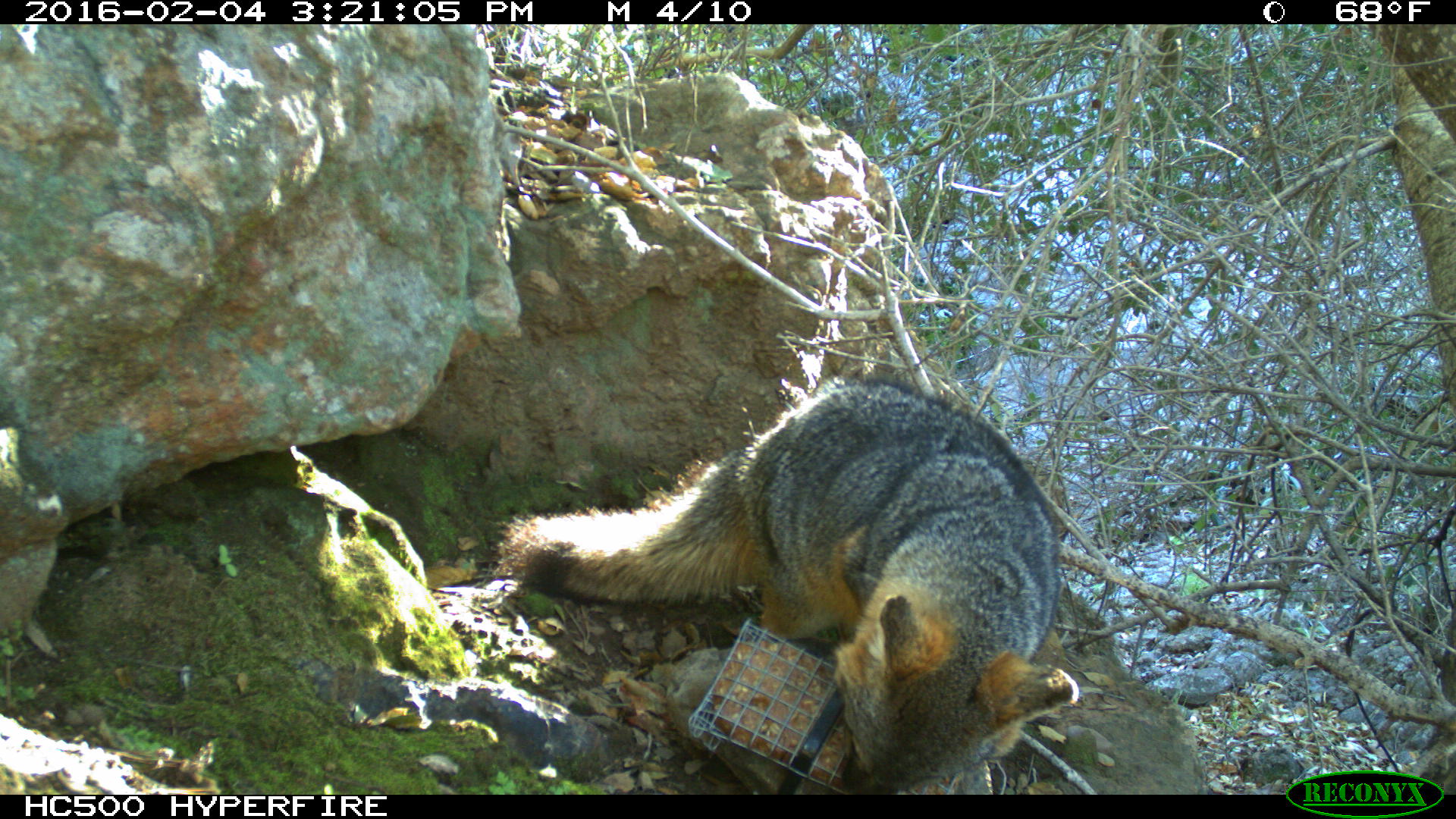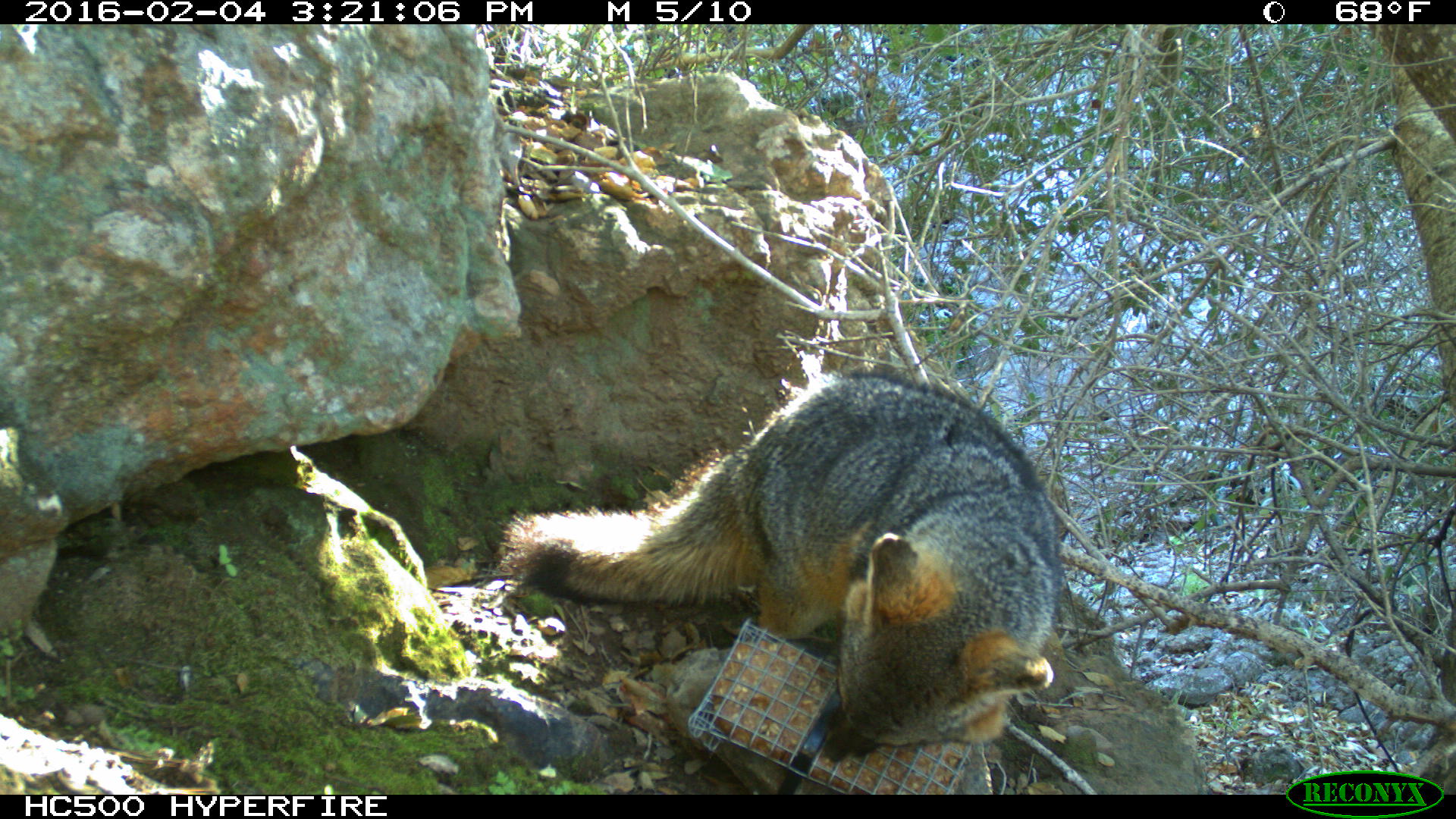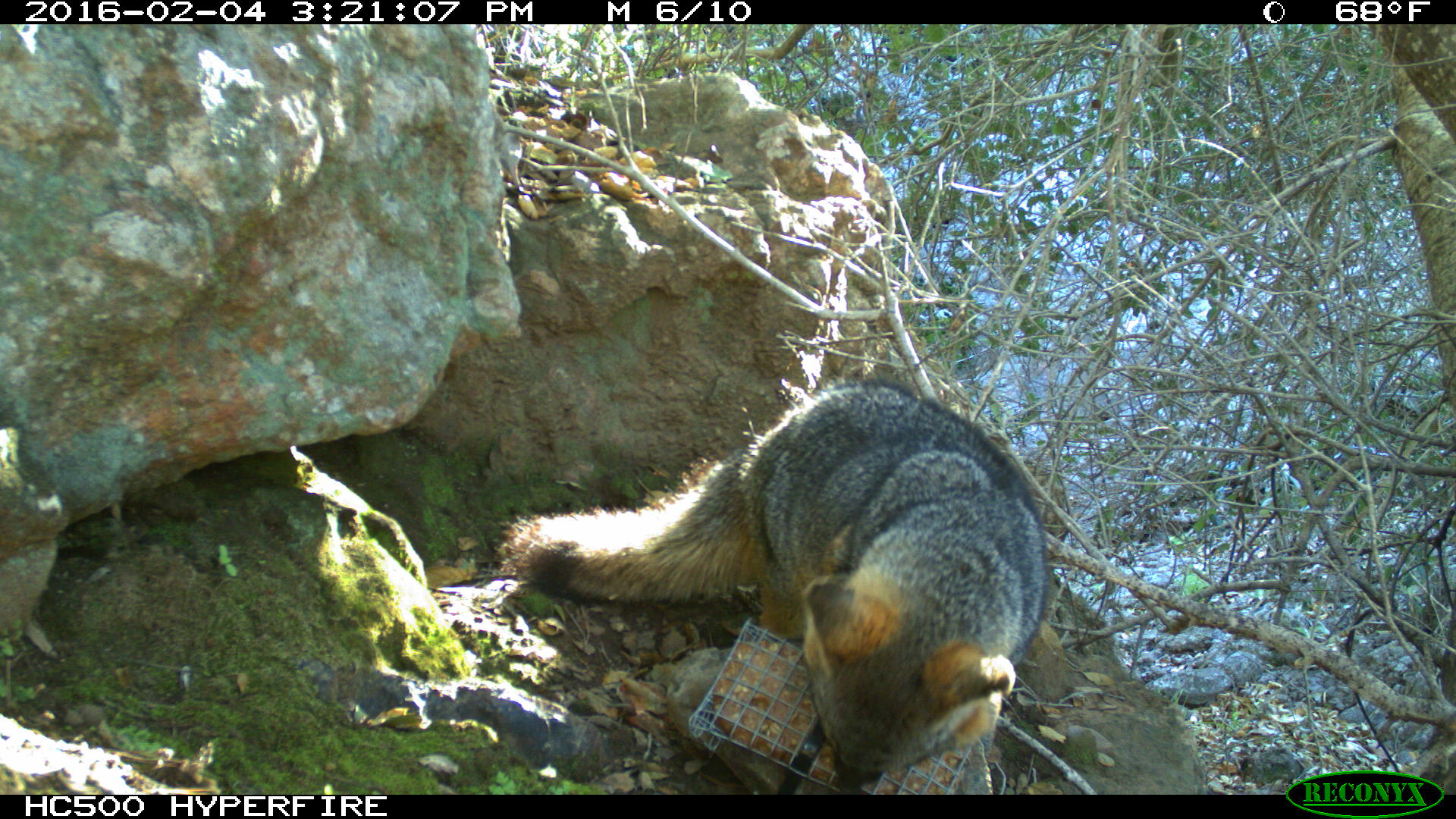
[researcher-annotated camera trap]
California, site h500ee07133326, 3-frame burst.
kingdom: Animalia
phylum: Chordata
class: Mammalia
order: Carnivora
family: Canidae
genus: Urocyon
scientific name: Urocyon littoralis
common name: island fox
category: fox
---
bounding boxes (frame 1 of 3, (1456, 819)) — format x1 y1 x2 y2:
fox: 494 375 1078 793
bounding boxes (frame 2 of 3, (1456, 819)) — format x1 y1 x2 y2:
fox: 505 372 1065 763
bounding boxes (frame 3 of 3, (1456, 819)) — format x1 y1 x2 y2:
fox: 499 375 1054 792